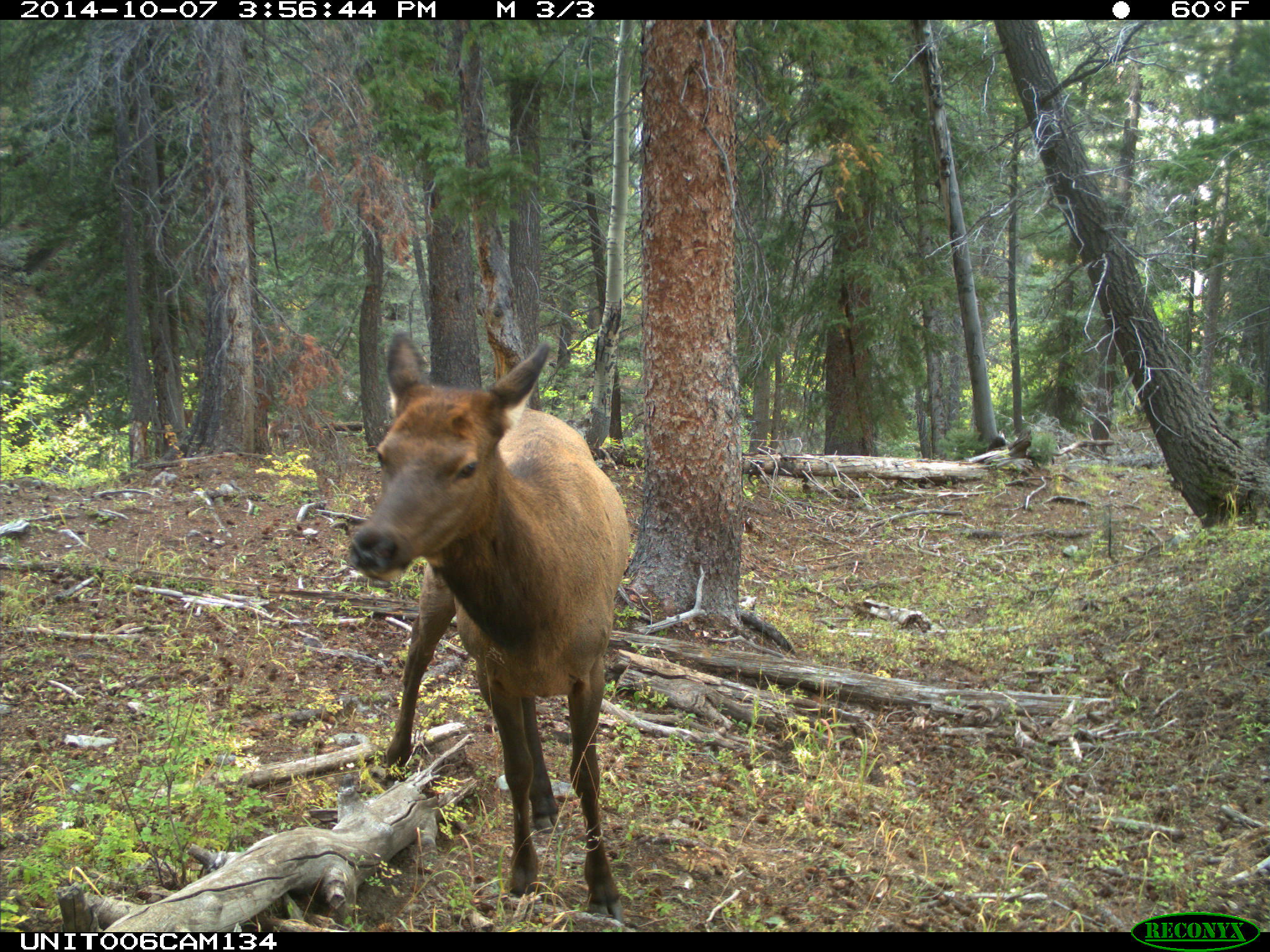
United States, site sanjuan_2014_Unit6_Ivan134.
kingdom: Animalia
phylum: Chordata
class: Mammalia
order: Artiodactyla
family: Cervidae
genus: Cervus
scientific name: Cervus elaphus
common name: red deer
Cervus elaphus (red deer).